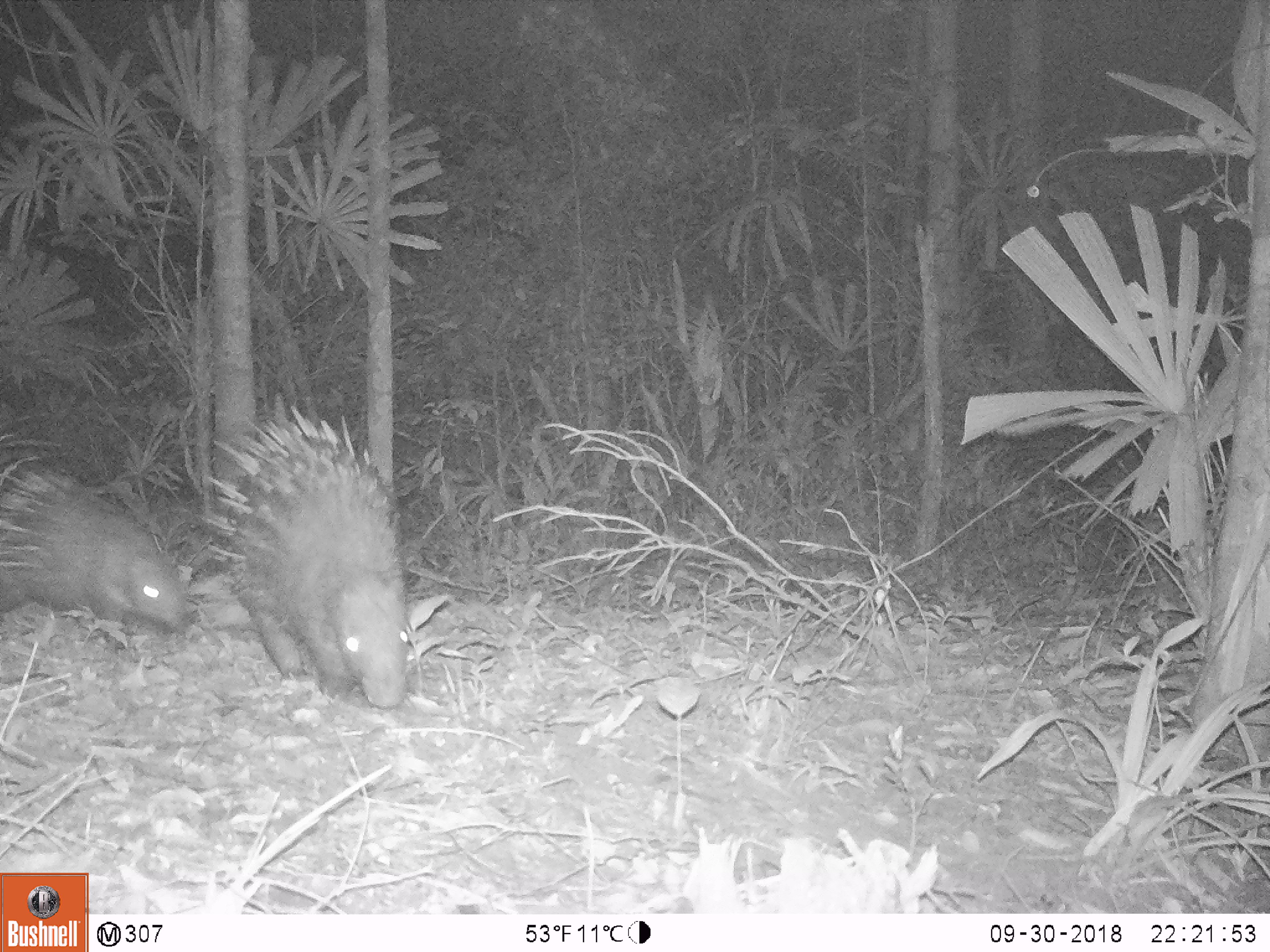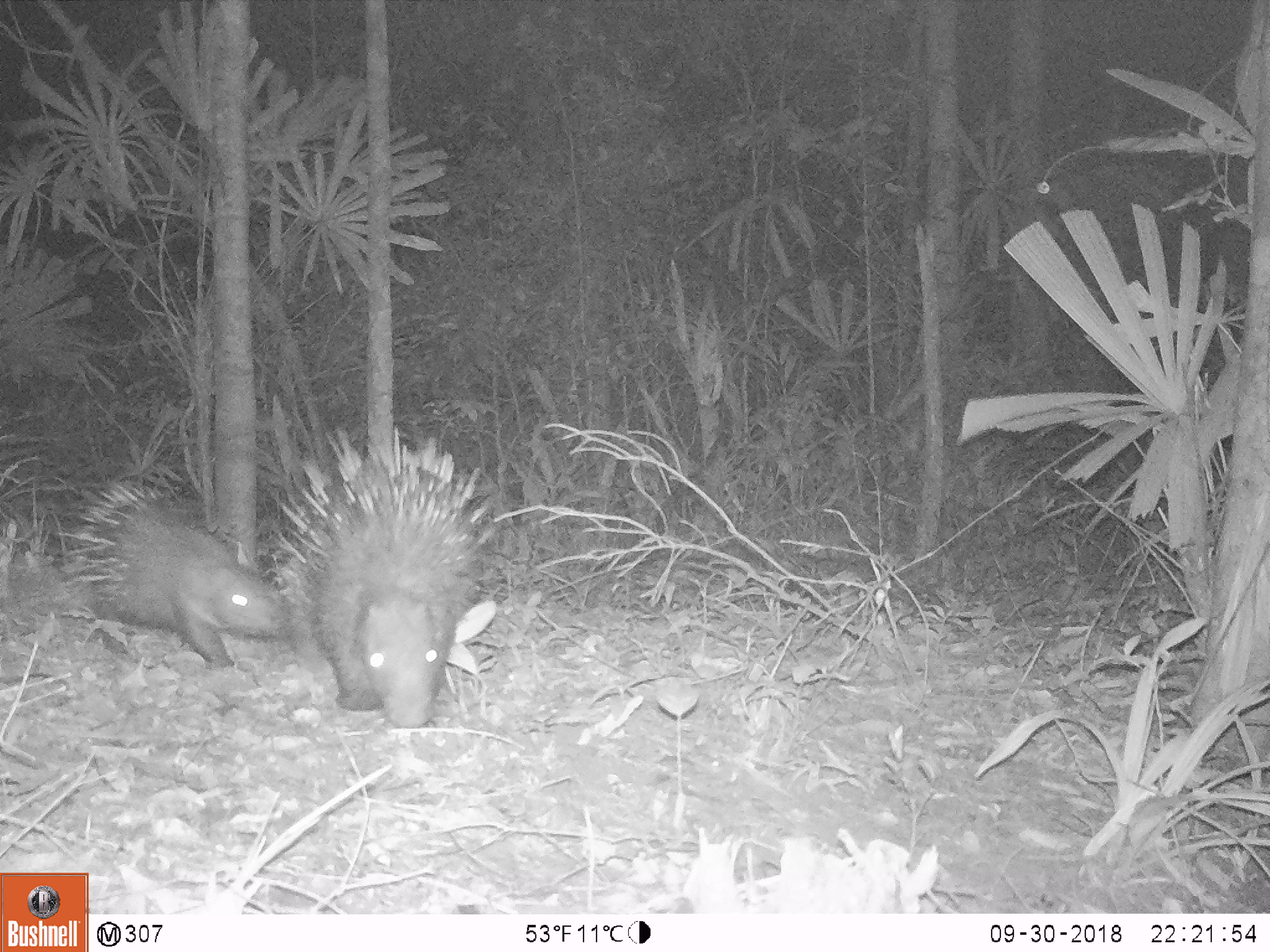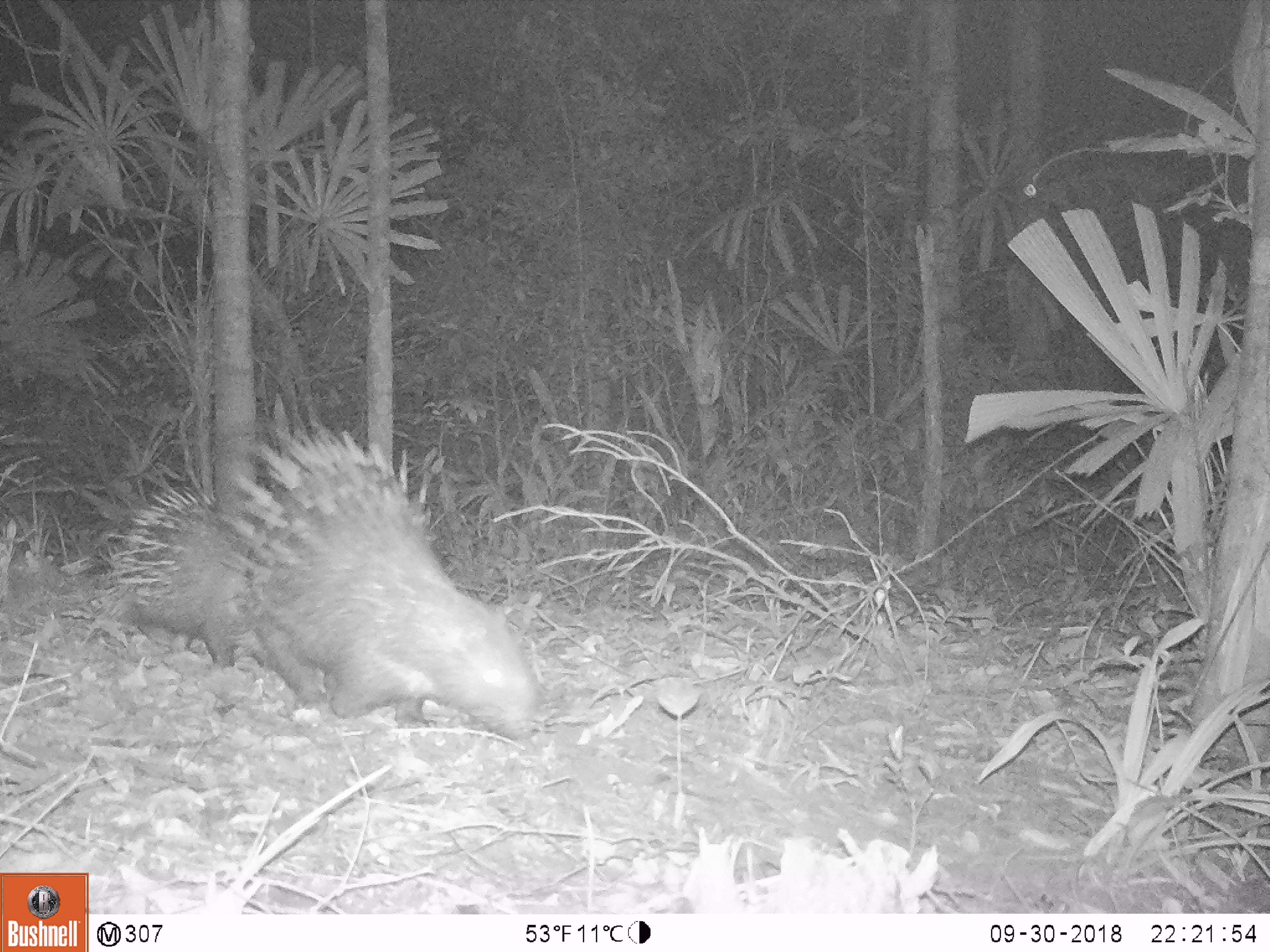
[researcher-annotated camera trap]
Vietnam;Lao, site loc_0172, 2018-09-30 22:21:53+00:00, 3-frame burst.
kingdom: Animalia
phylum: Chordata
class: Mammalia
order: Rodentia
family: Hystricidae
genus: Hystrix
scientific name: Hystrix brachyura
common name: malayan porcupine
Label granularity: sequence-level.